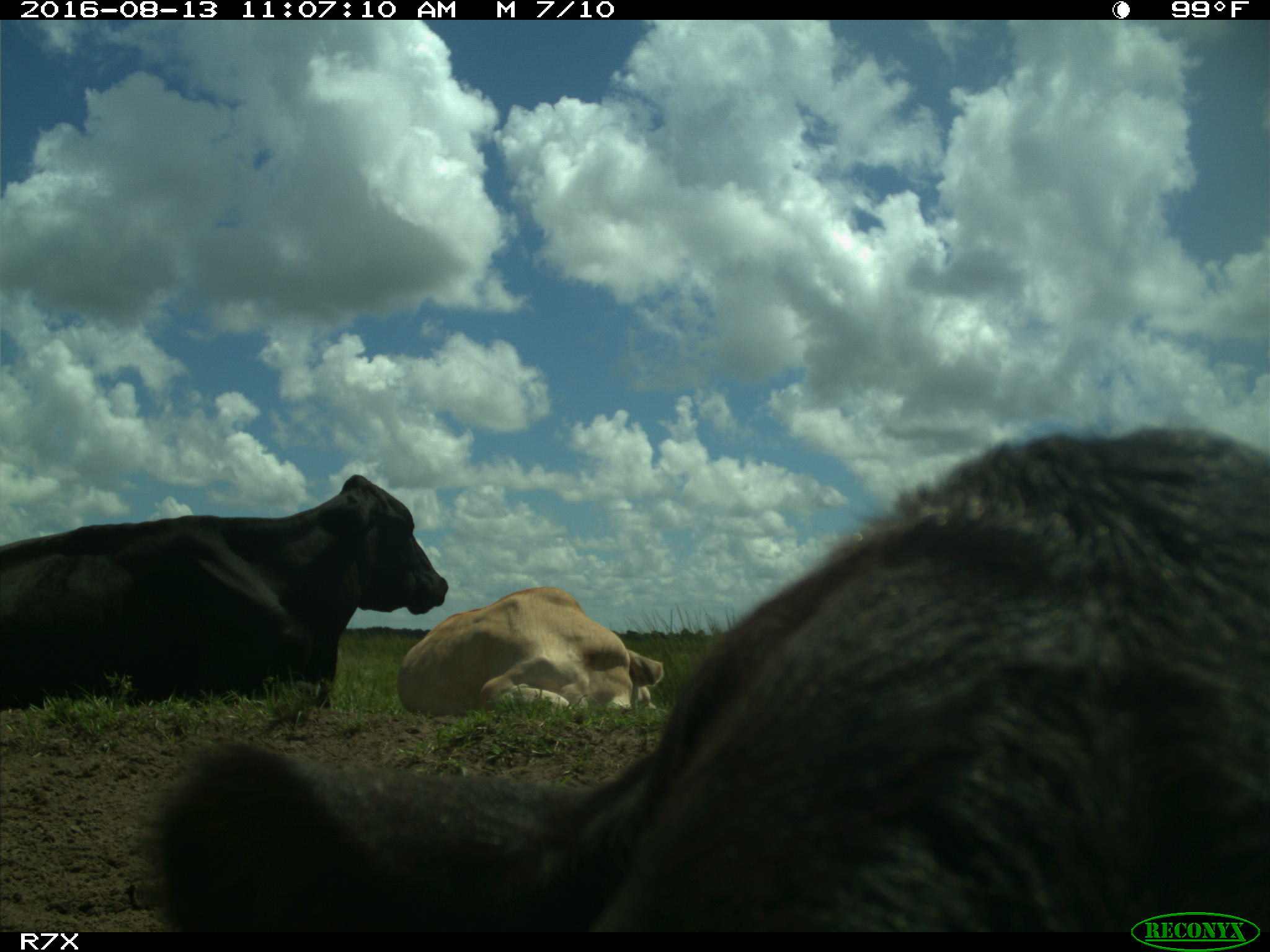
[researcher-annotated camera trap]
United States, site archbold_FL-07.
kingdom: Animalia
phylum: Chordata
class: Mammalia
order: Artiodactyla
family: Bovidae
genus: Bos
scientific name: Bos taurus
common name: domestic cow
Bos taurus (domestic cow).